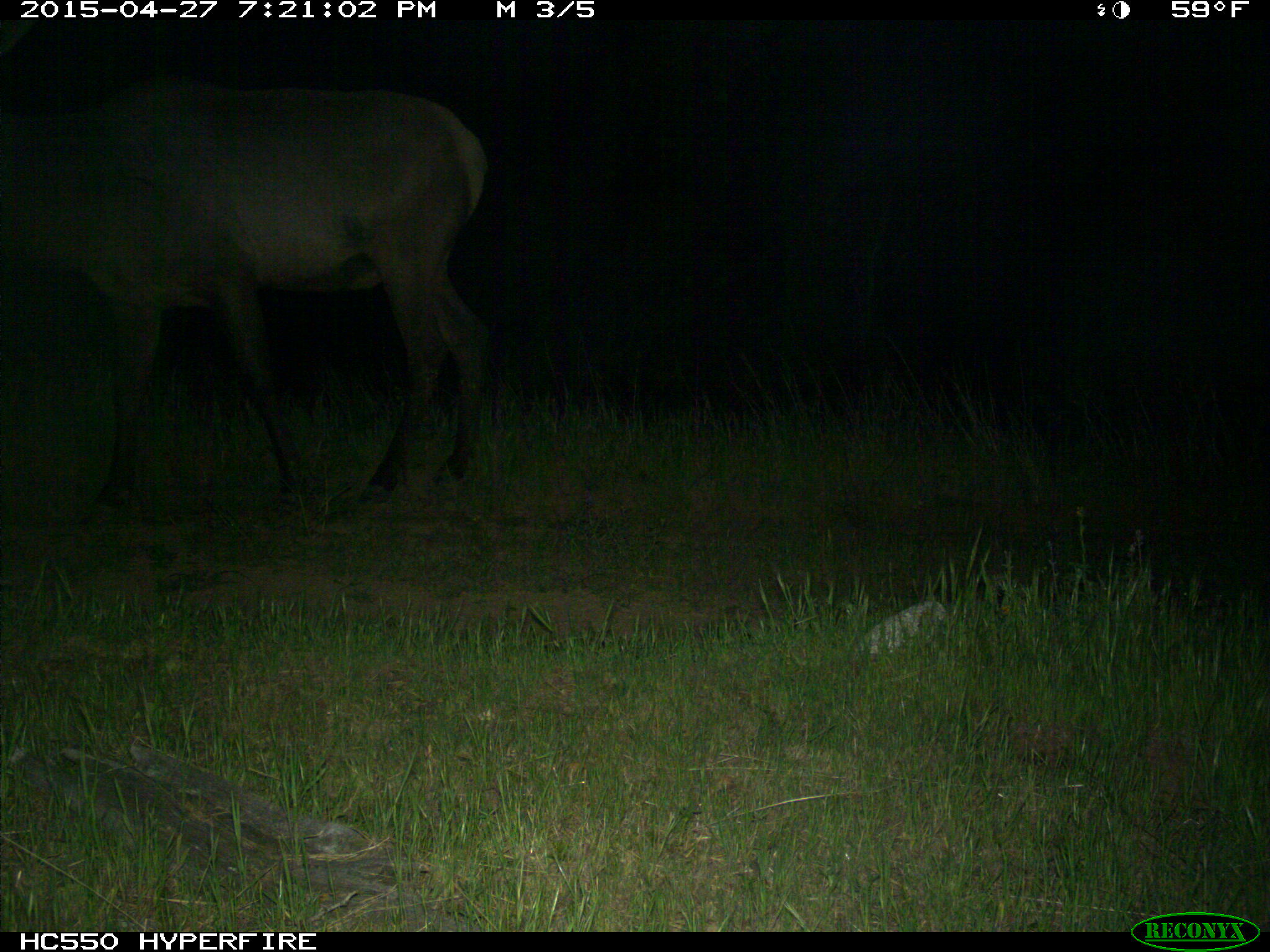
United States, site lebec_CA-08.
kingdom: Animalia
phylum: Chordata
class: Mammalia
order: Artiodactyla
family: Cervidae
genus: Cervus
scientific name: Cervus canadensis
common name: elk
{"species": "Cervus canadensis (elk)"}